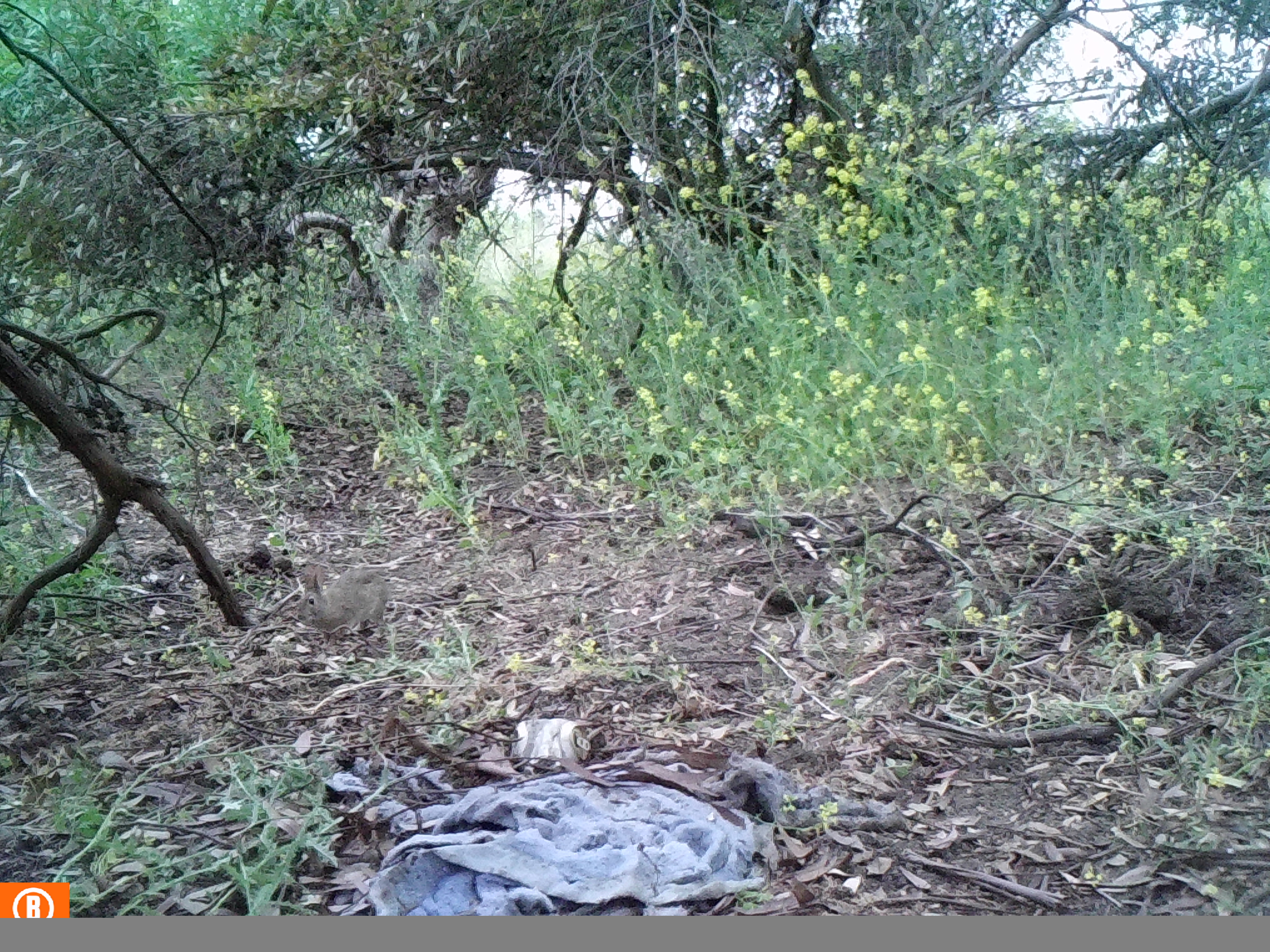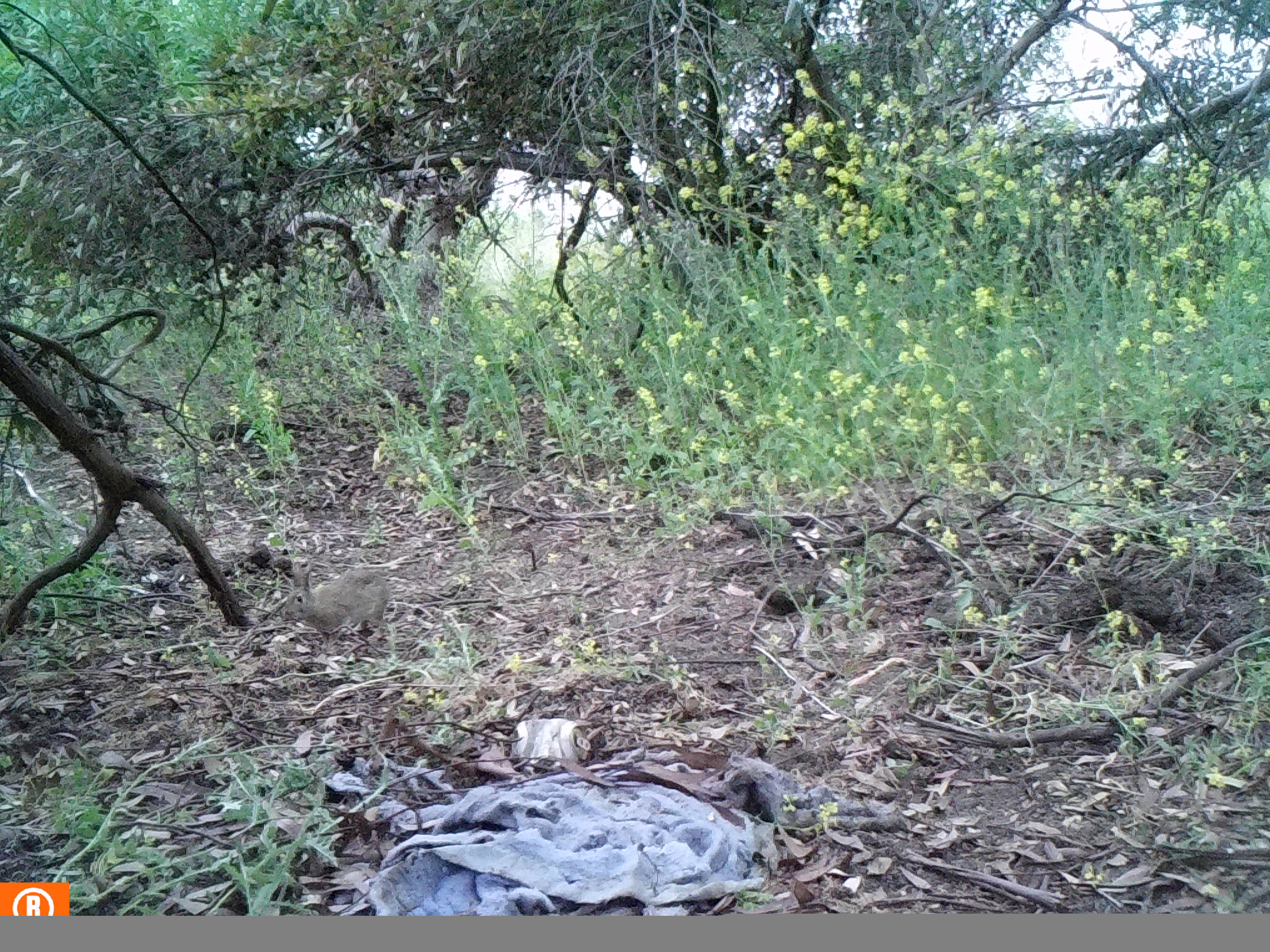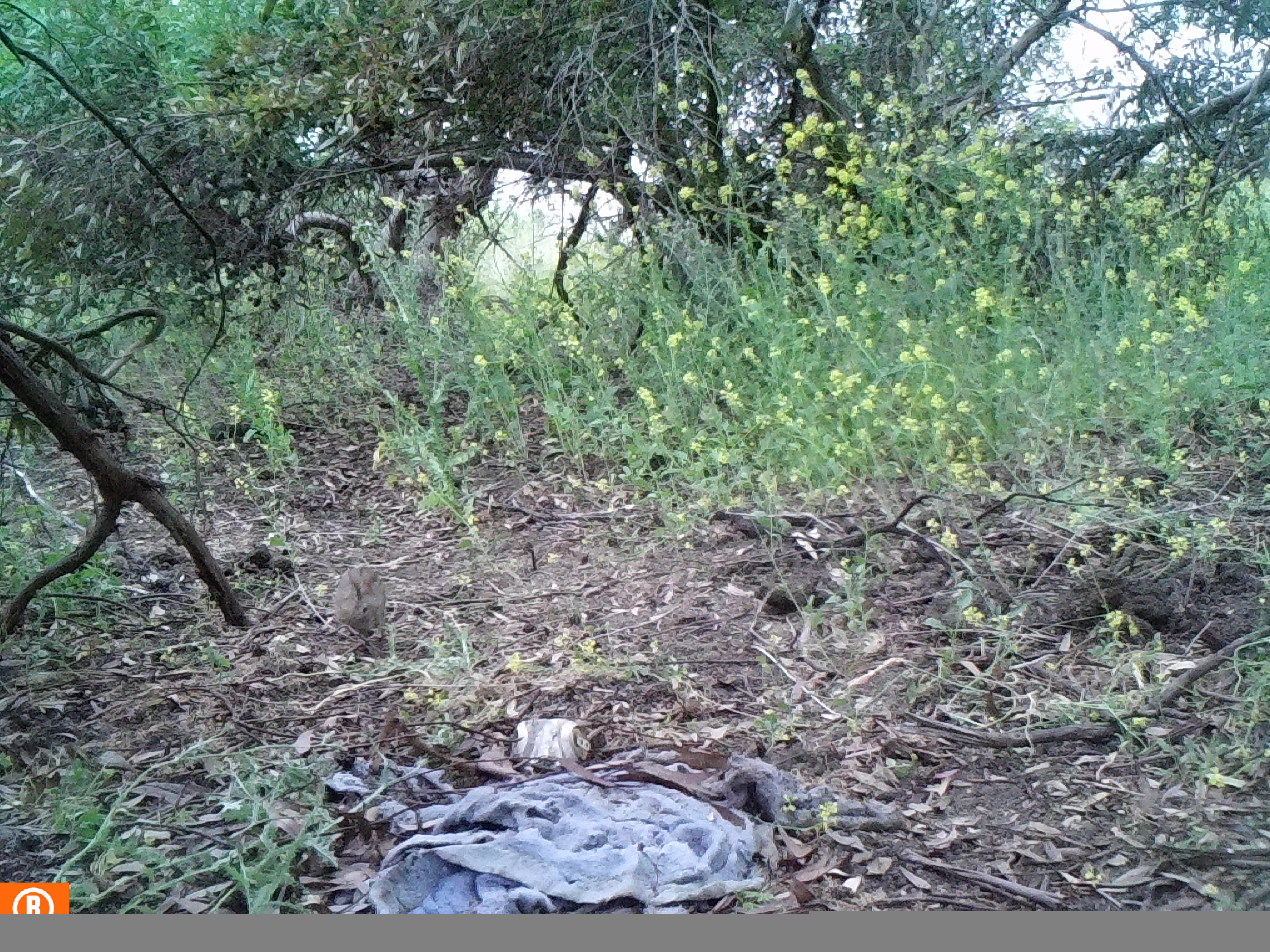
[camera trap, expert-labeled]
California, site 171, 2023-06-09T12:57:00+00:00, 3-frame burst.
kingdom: Animalia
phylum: Chordata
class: Mammalia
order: Lagomorpha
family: Leporidae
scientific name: Leporidae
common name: rabbit